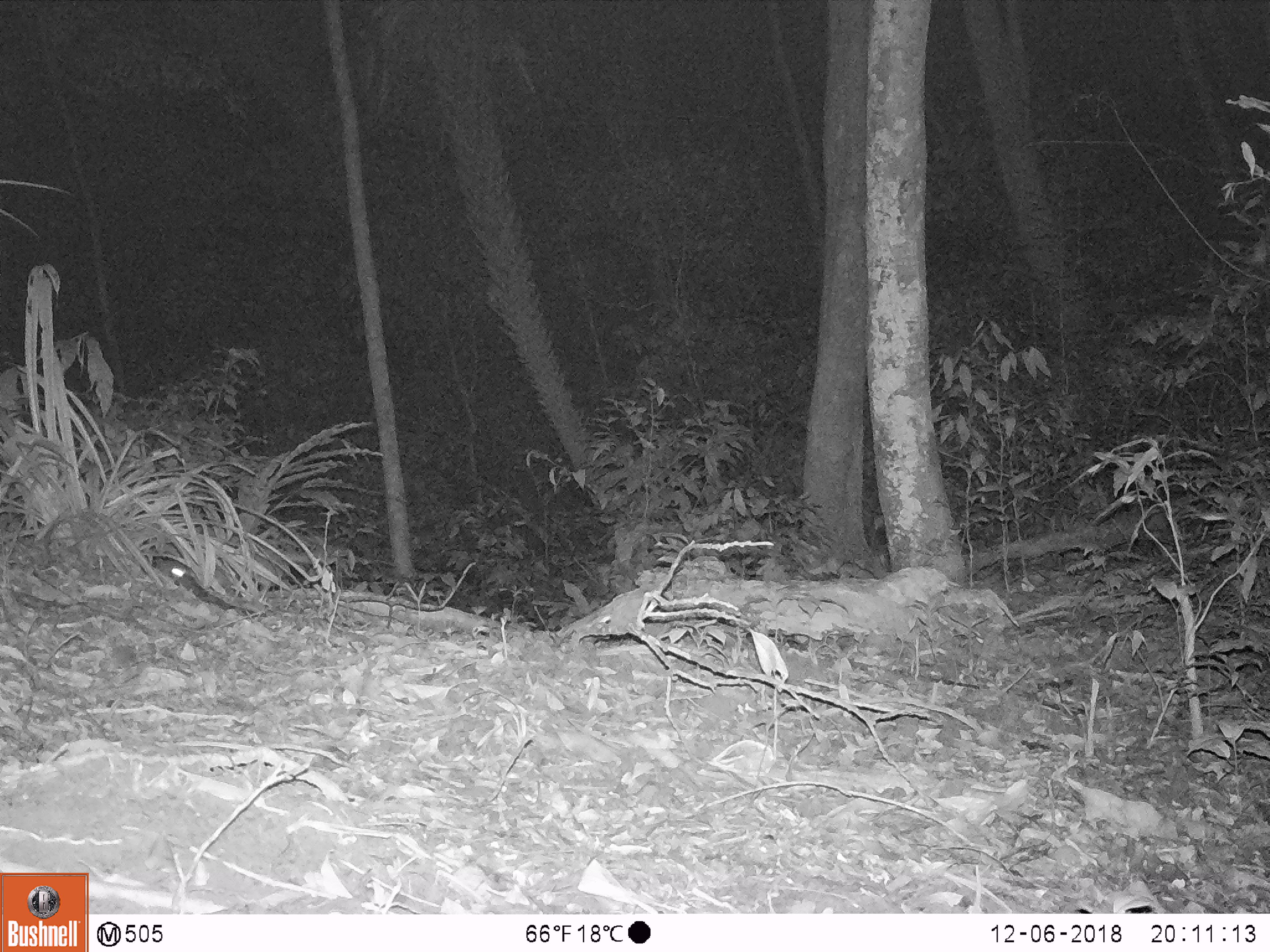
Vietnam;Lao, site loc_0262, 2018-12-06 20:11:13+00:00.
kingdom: Animalia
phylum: Chordata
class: Mammalia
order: Carnivora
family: Mustelidae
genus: Melogale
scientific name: Melogale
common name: ferret badger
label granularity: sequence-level